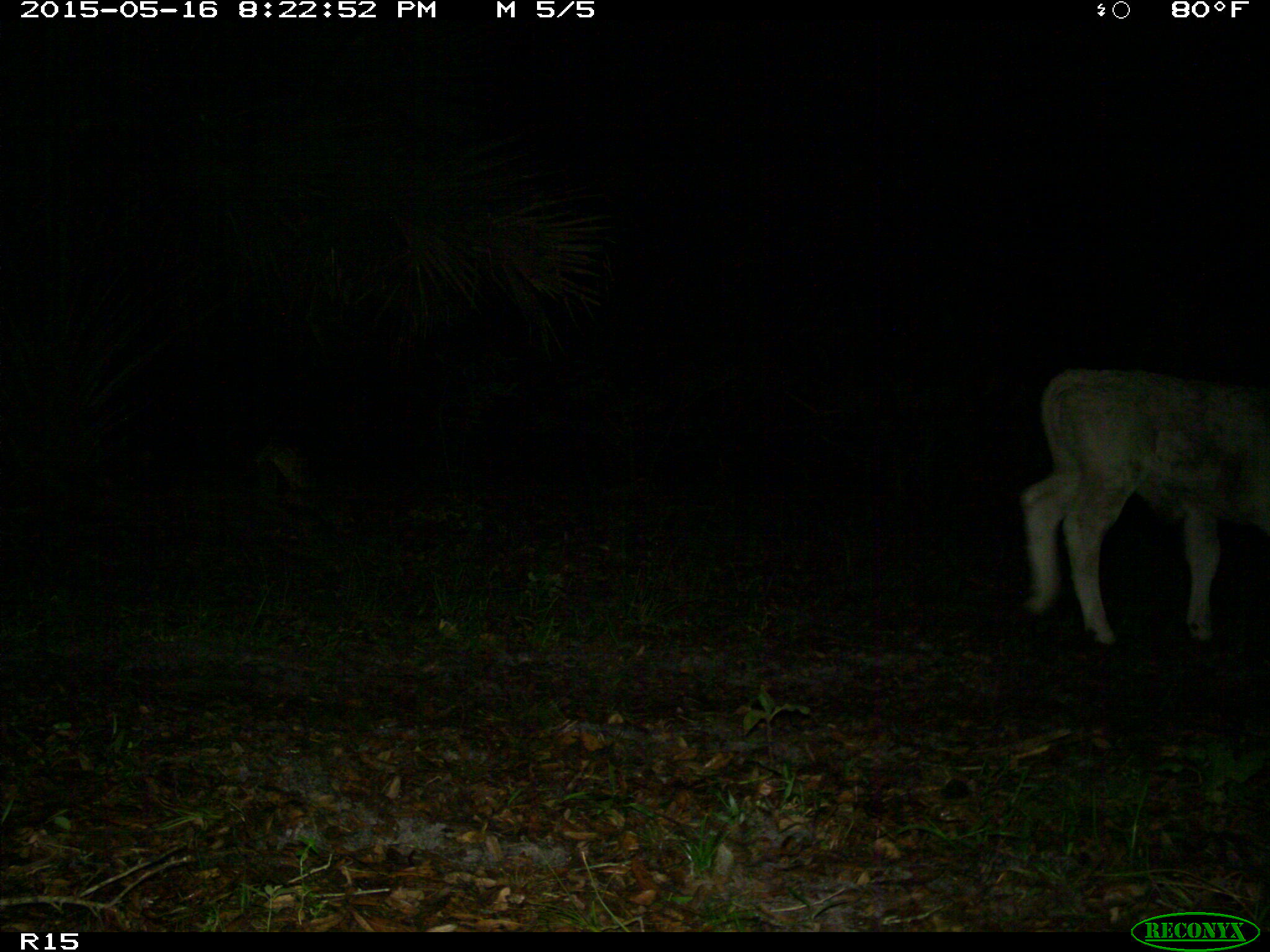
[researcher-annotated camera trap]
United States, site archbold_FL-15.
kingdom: Animalia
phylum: Chordata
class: Mammalia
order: Artiodactyla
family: Bovidae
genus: Bos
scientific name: Bos taurus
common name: domestic cow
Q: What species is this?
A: Bos taurus (domestic cow).